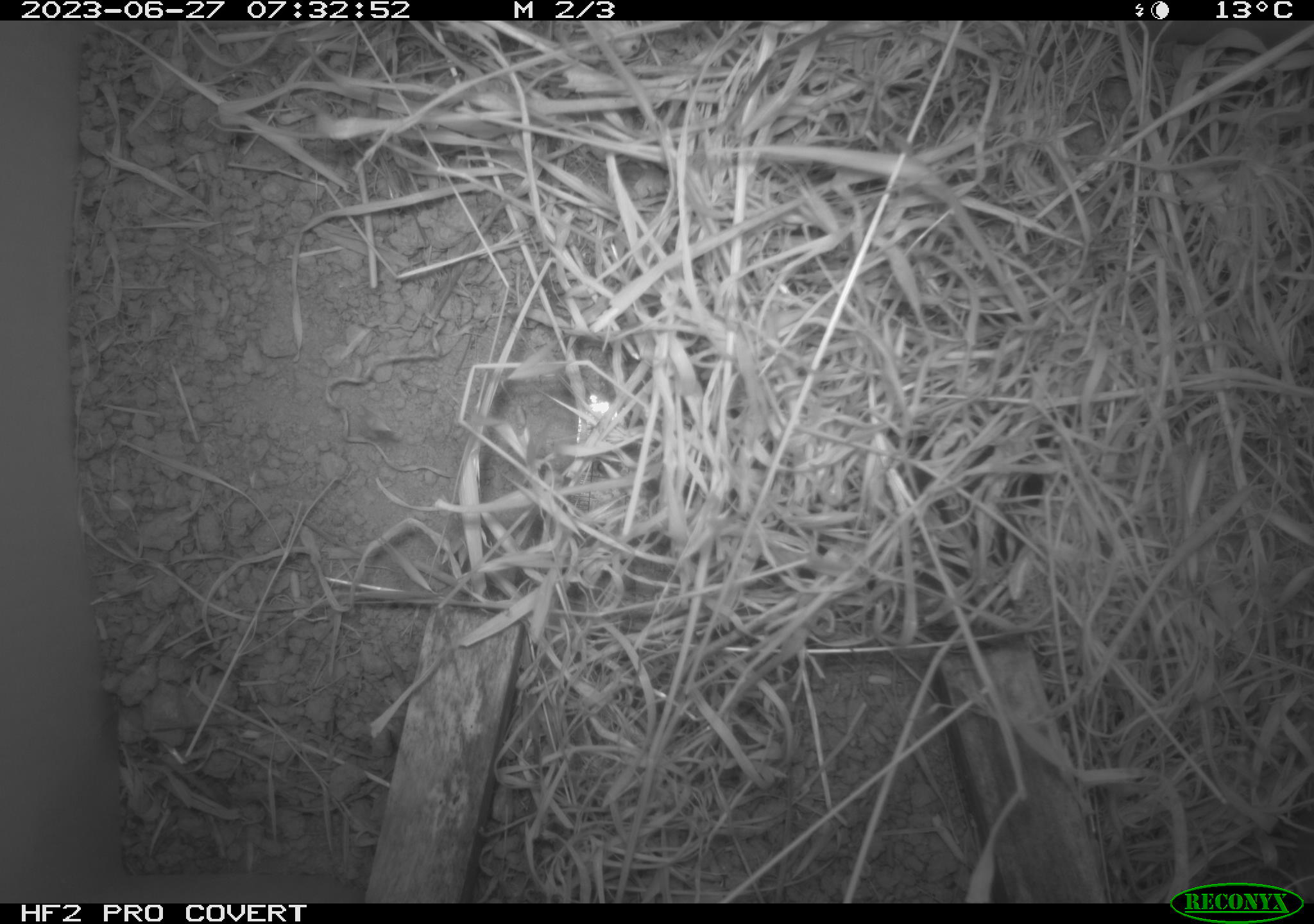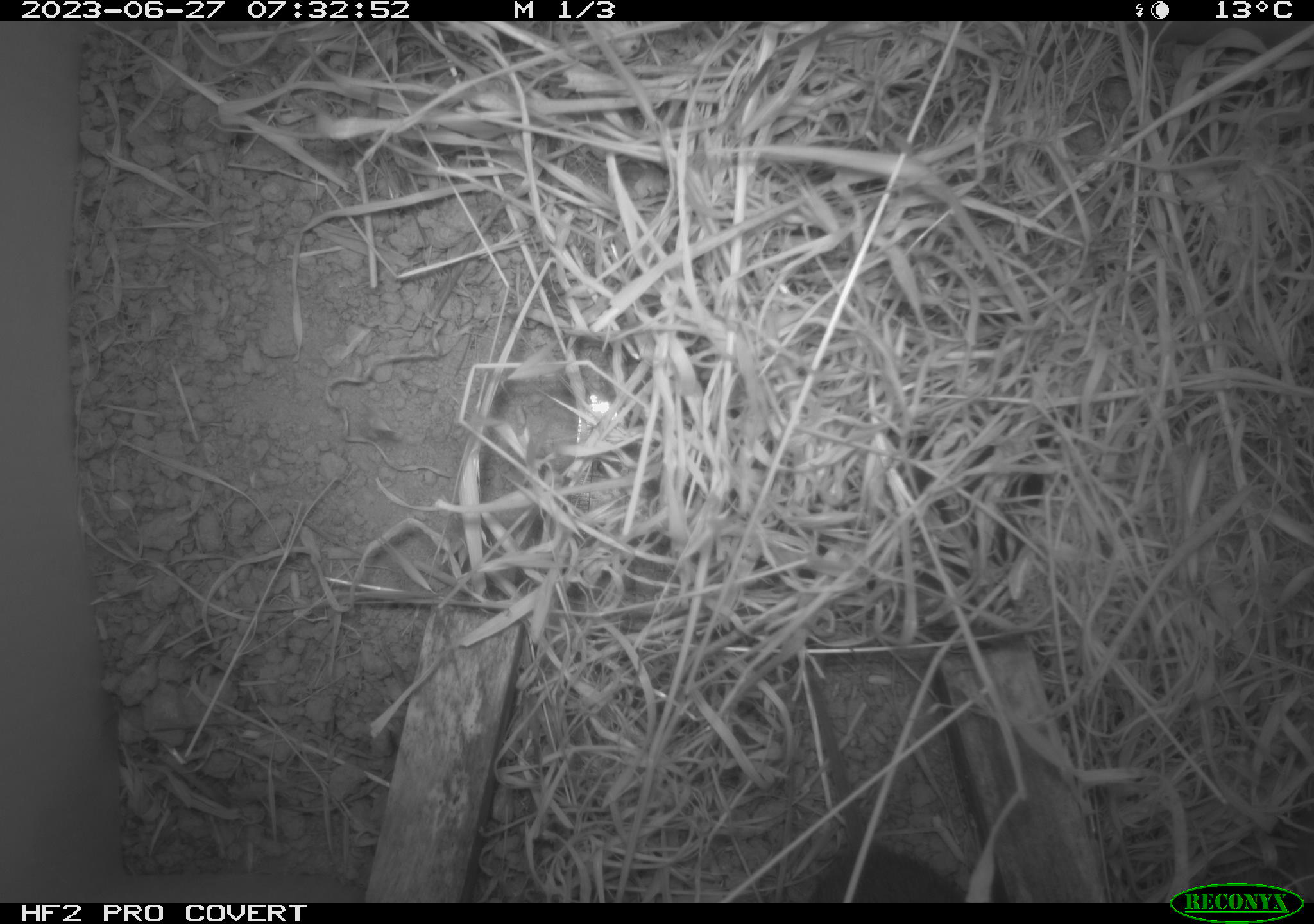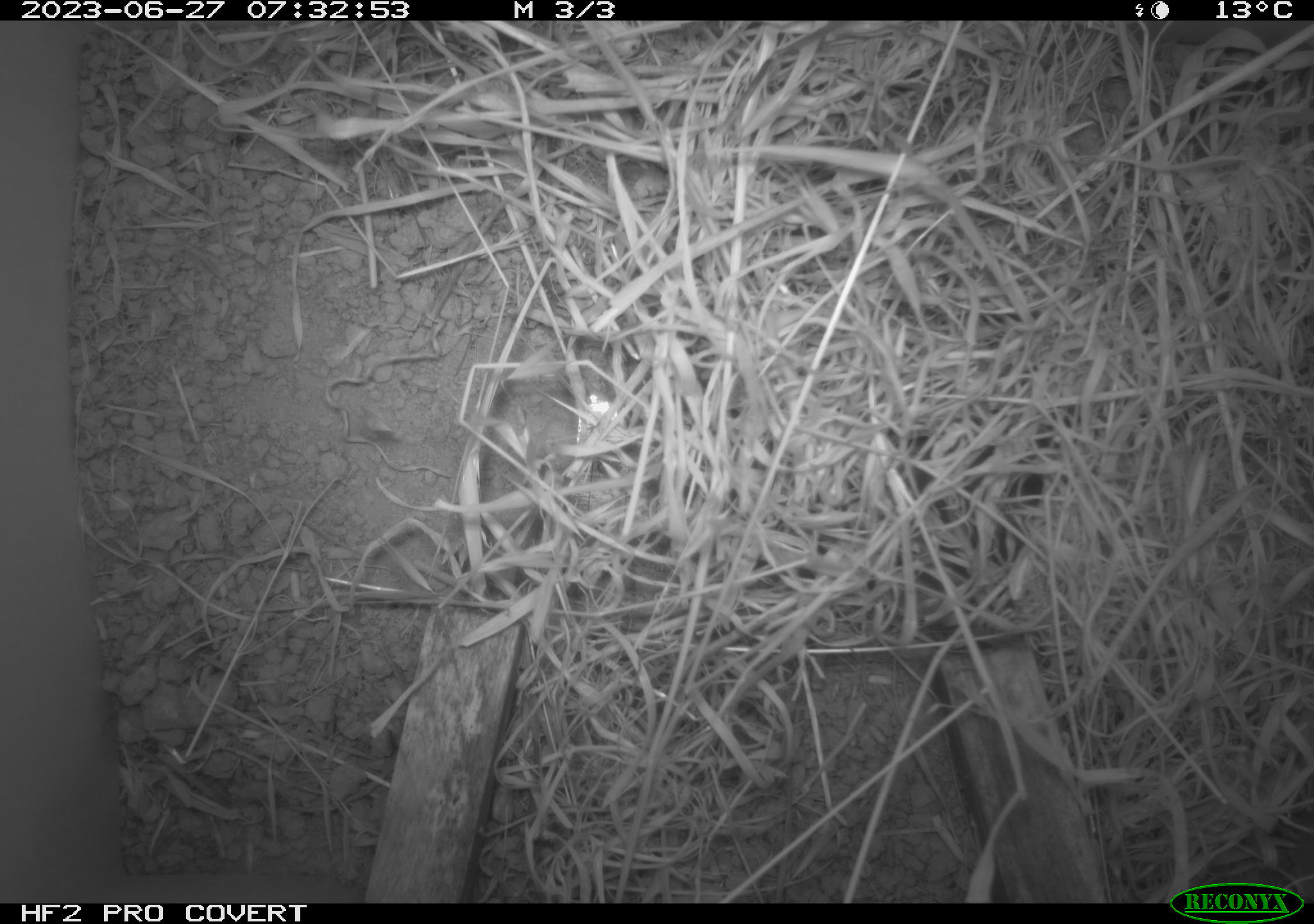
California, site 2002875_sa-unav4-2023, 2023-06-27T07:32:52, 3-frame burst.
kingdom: Animalia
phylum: Chordata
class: Mammalia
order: Rodentia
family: Cricetidae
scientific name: Arvicolinae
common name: voles, lemmings, and muskrats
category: arvicolinae subfamily